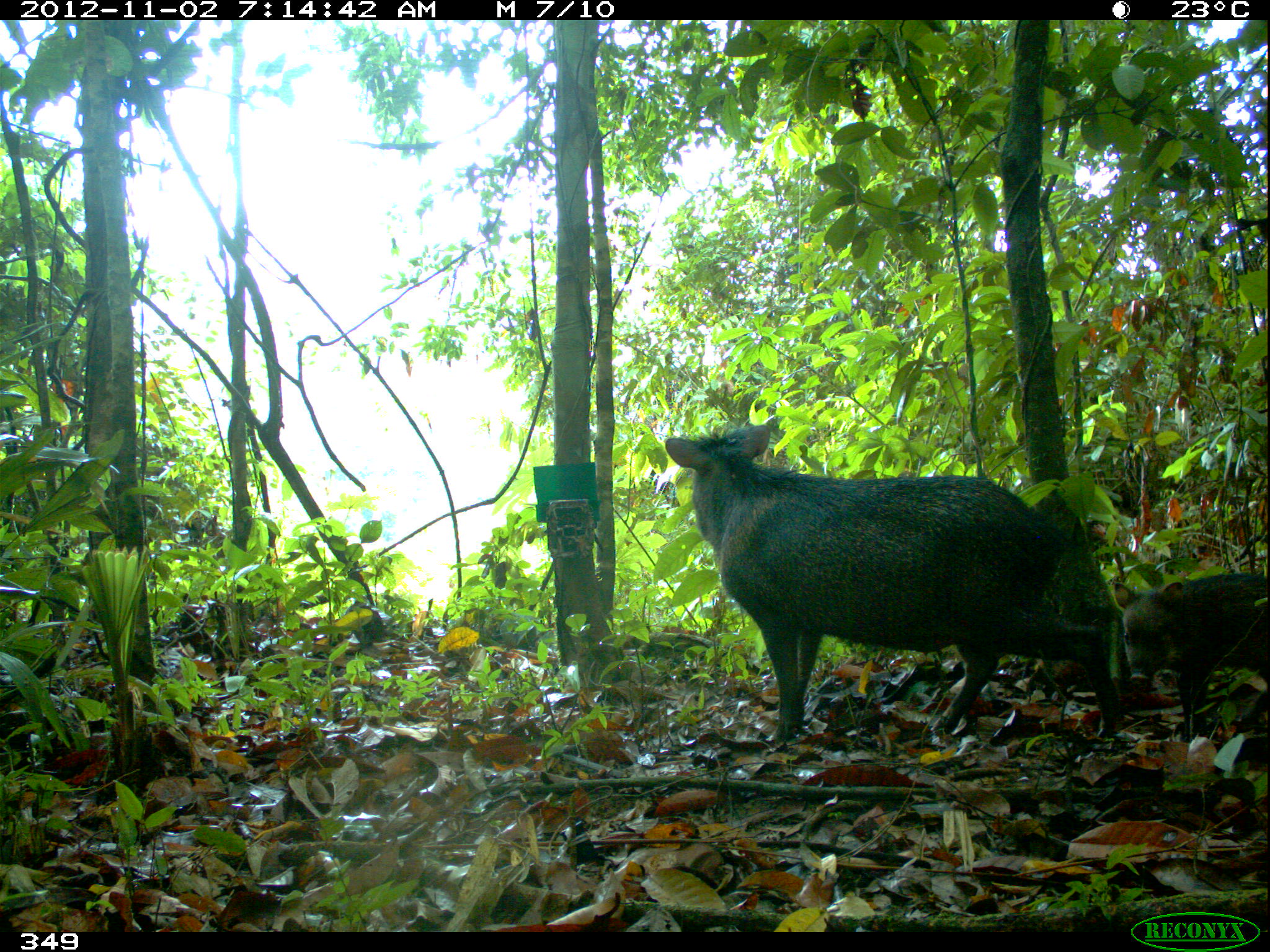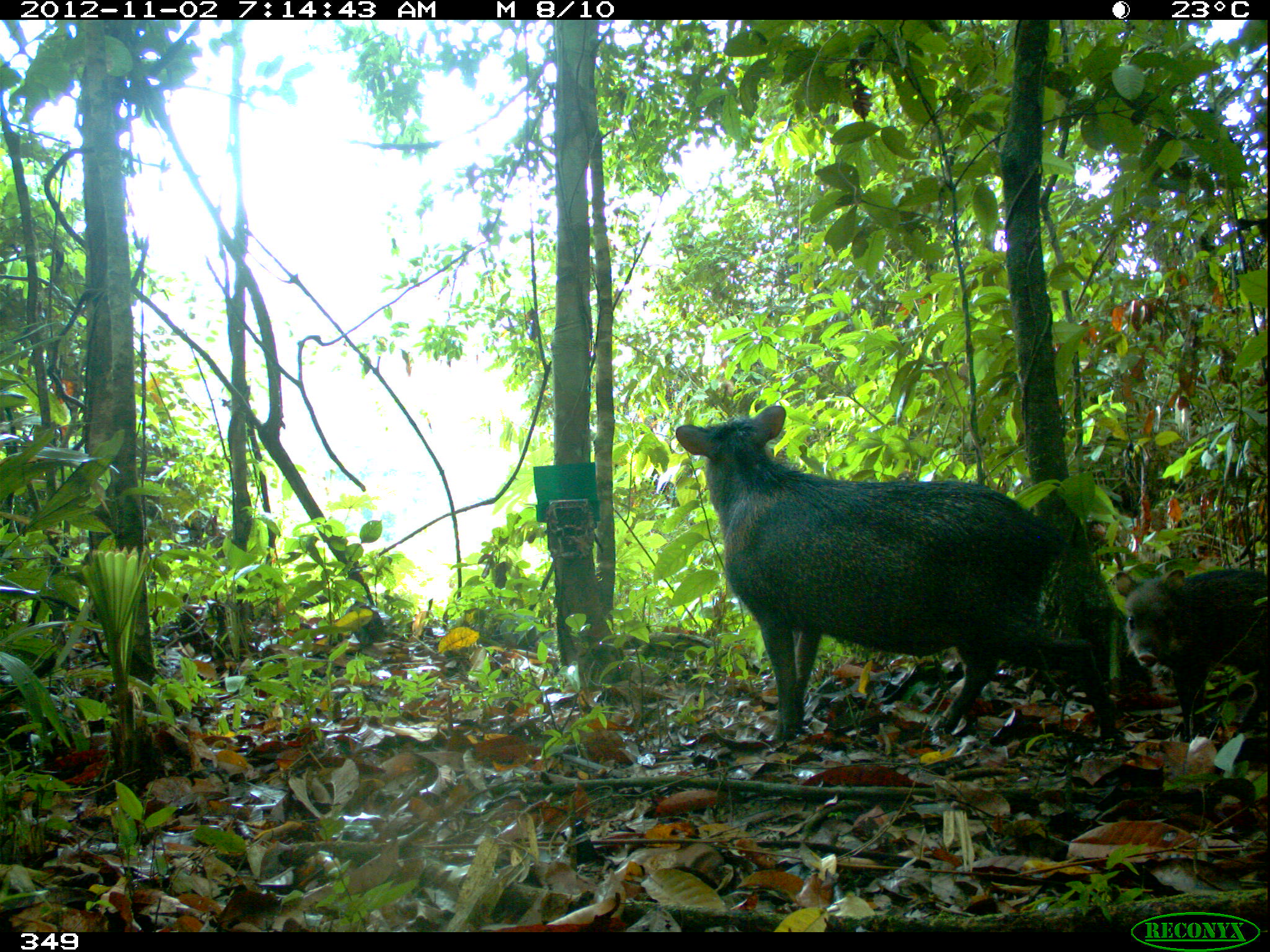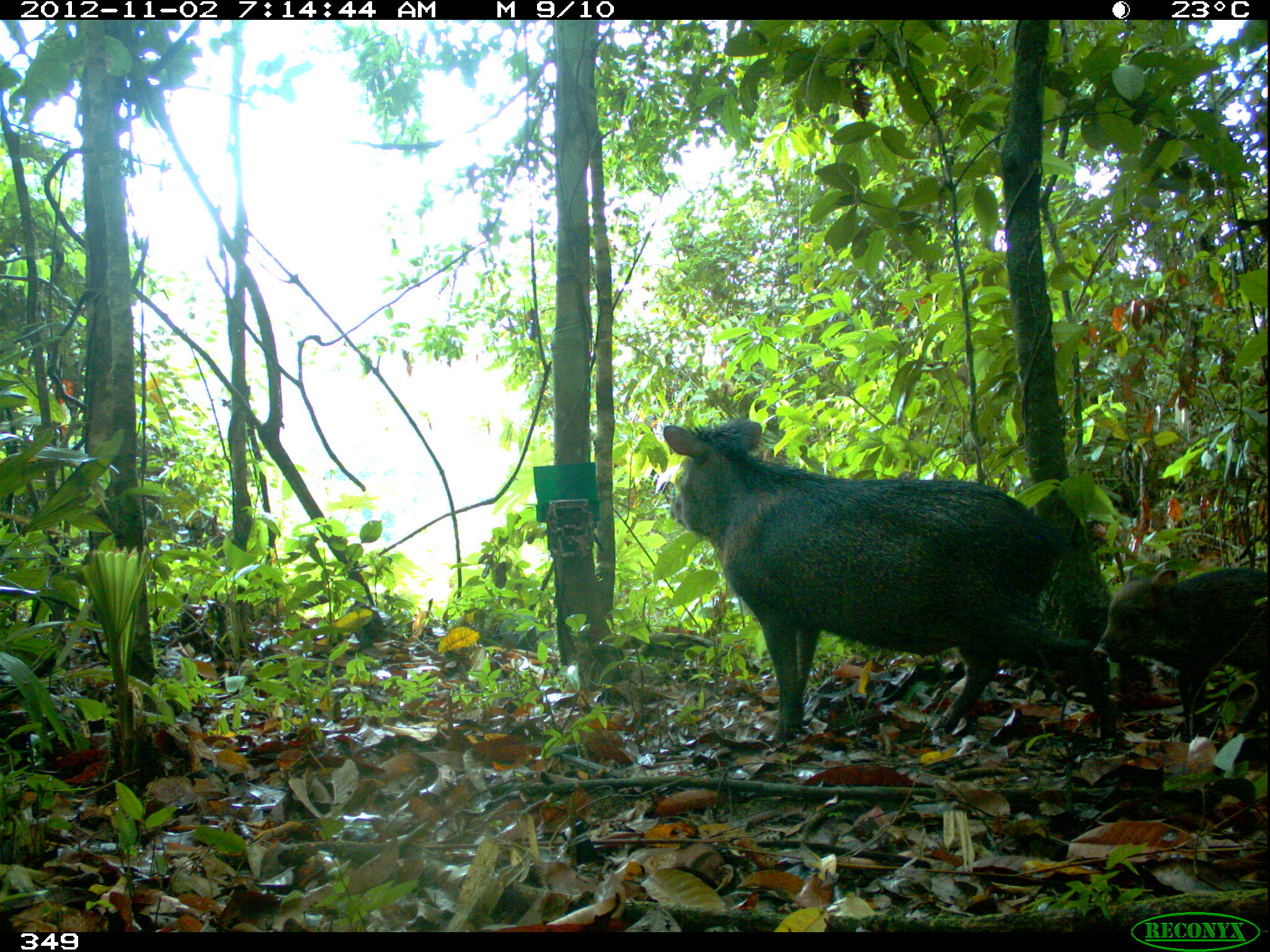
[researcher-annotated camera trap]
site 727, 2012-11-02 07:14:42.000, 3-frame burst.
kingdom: Animalia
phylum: Chordata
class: Mammalia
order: Artiodactyla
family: Tayassuidae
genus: Pecari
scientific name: Pecari tajacu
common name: collared peccary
Pecari tajacu (collared peccary).